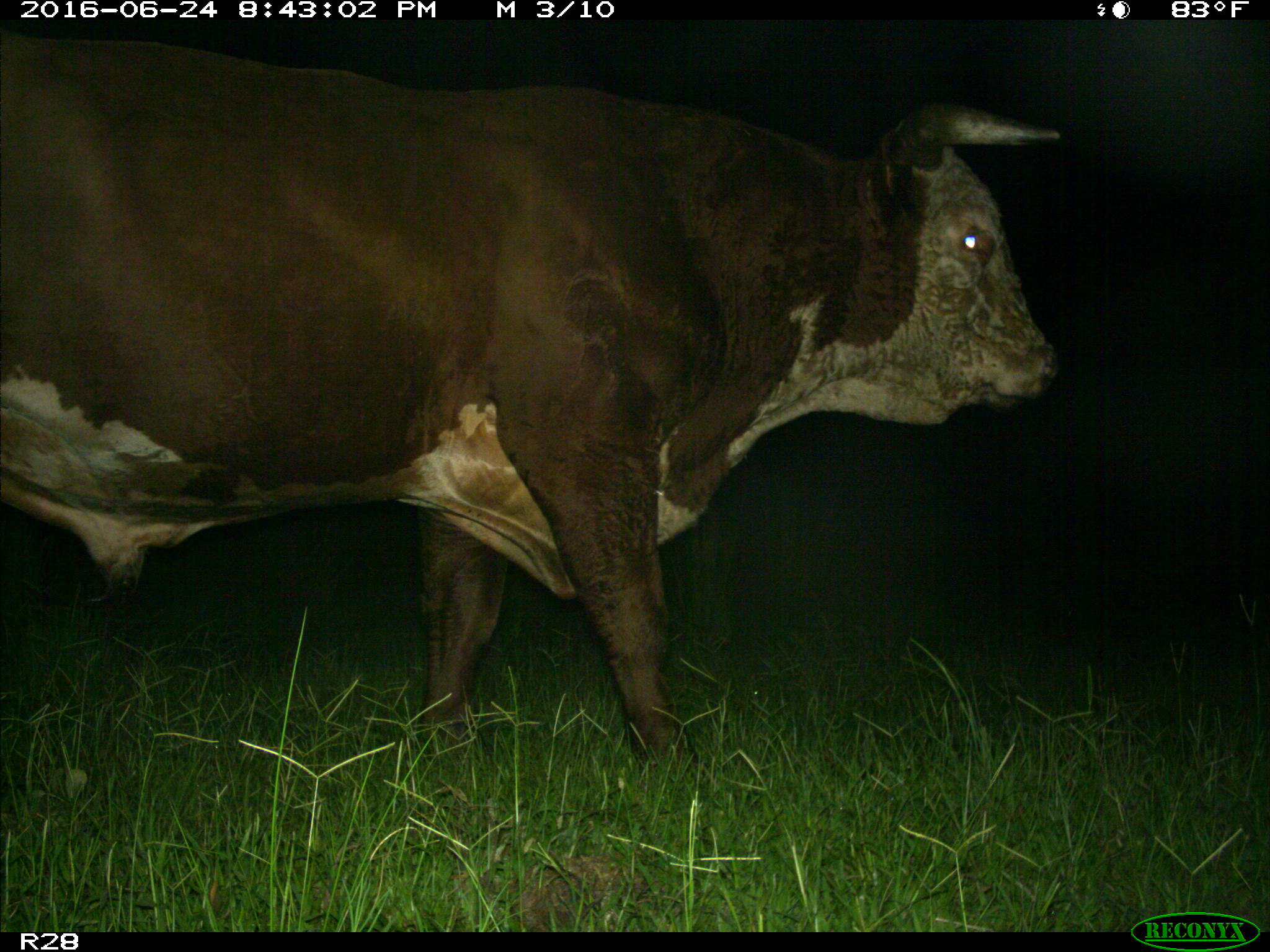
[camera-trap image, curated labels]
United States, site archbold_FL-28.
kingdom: Animalia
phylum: Chordata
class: Mammalia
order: Artiodactyla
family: Bovidae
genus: Bos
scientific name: Bos taurus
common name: domestic cow